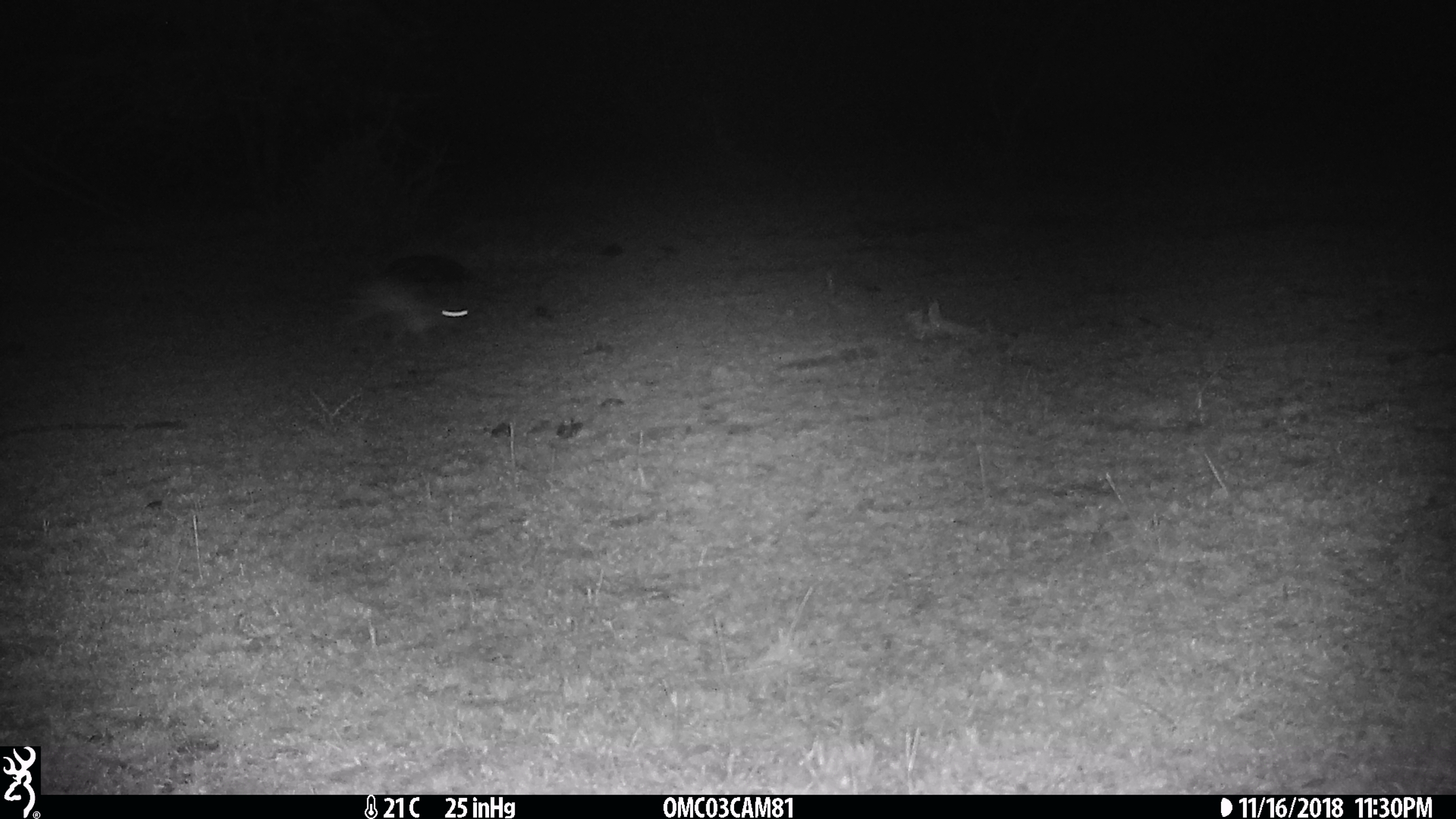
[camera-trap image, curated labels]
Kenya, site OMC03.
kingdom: Animalia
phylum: Chordata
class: Mammalia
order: Lagomorpha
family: Leporidae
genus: Lepus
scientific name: Lepus capensis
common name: cape hare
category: hare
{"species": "hare (cape hare) (Lepus capensis)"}